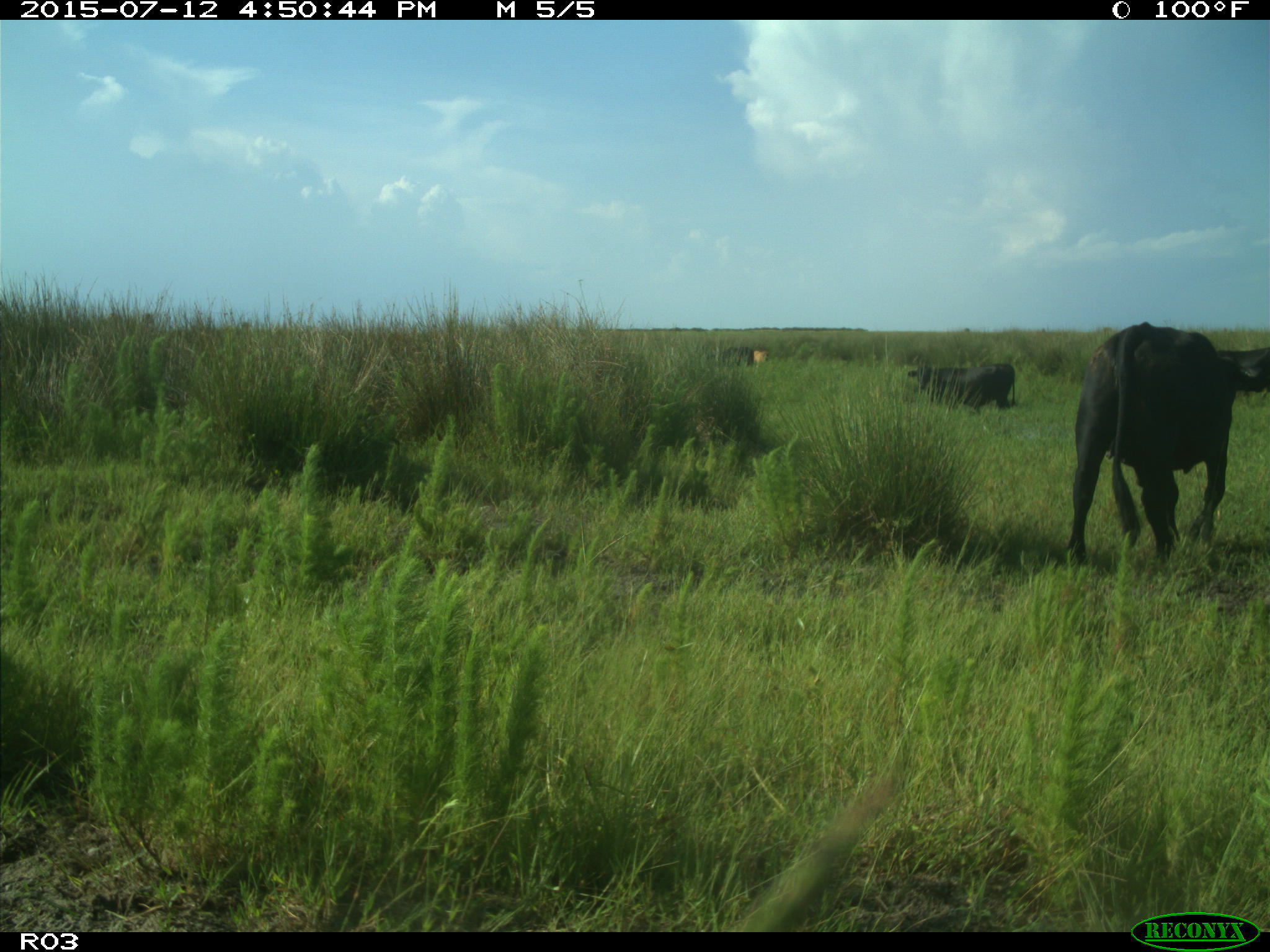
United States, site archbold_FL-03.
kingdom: Animalia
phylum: Chordata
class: Mammalia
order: Artiodactyla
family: Bovidae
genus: Bos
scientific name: Bos taurus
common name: domestic cow